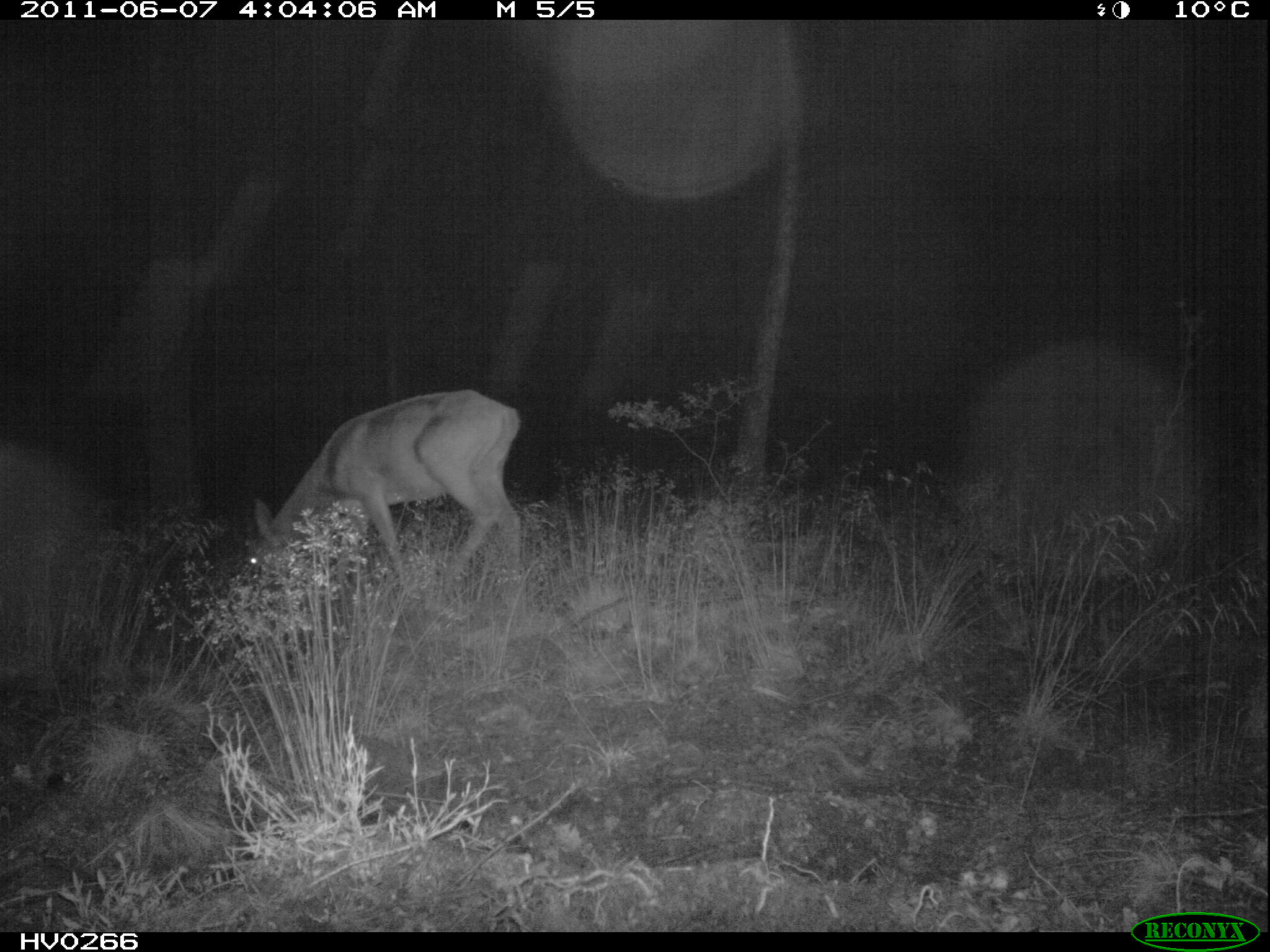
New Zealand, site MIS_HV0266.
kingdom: Animalia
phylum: Chordata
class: Mammalia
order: Artiodactyla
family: Cervidae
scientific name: Cervidae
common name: deer